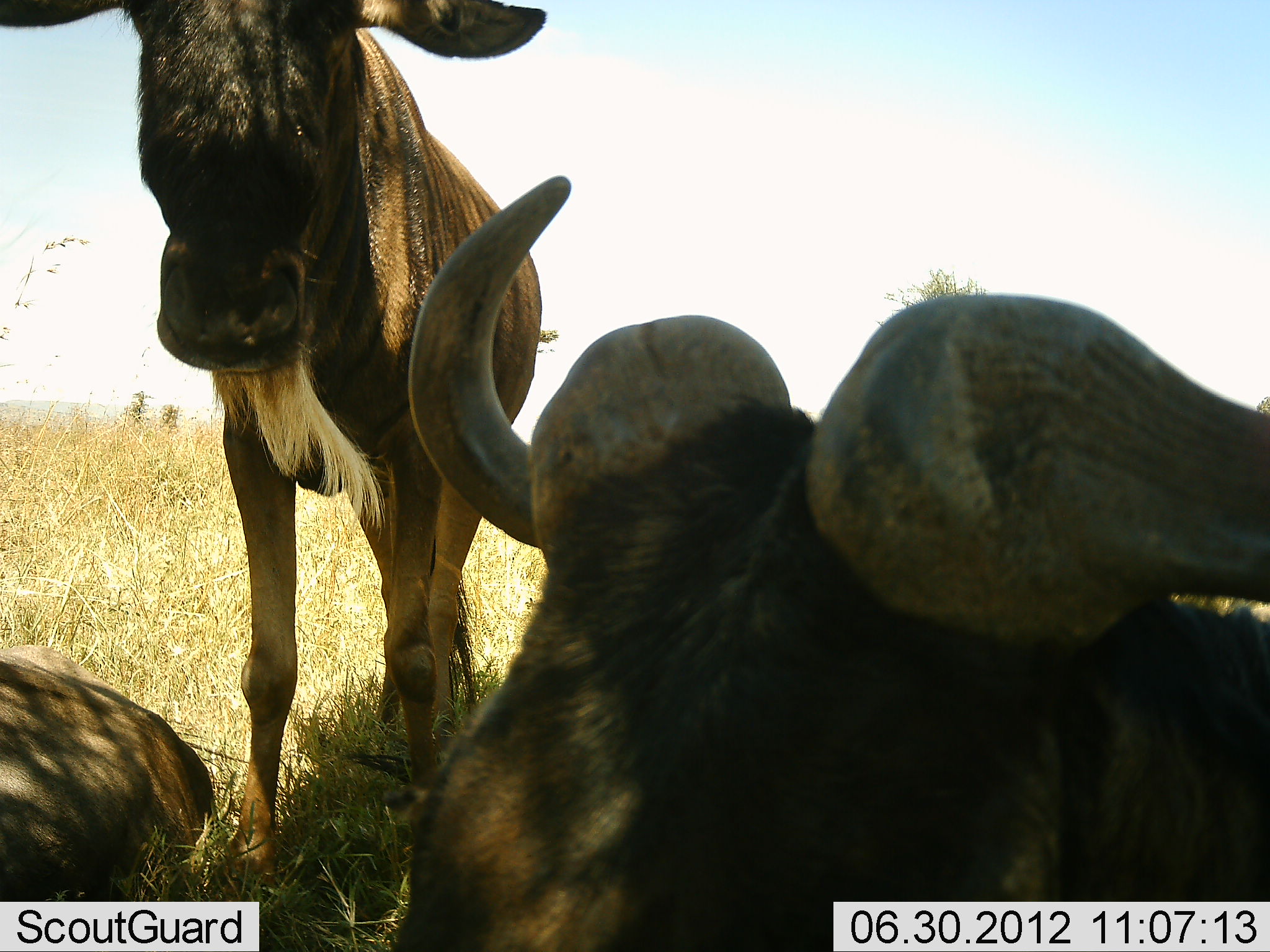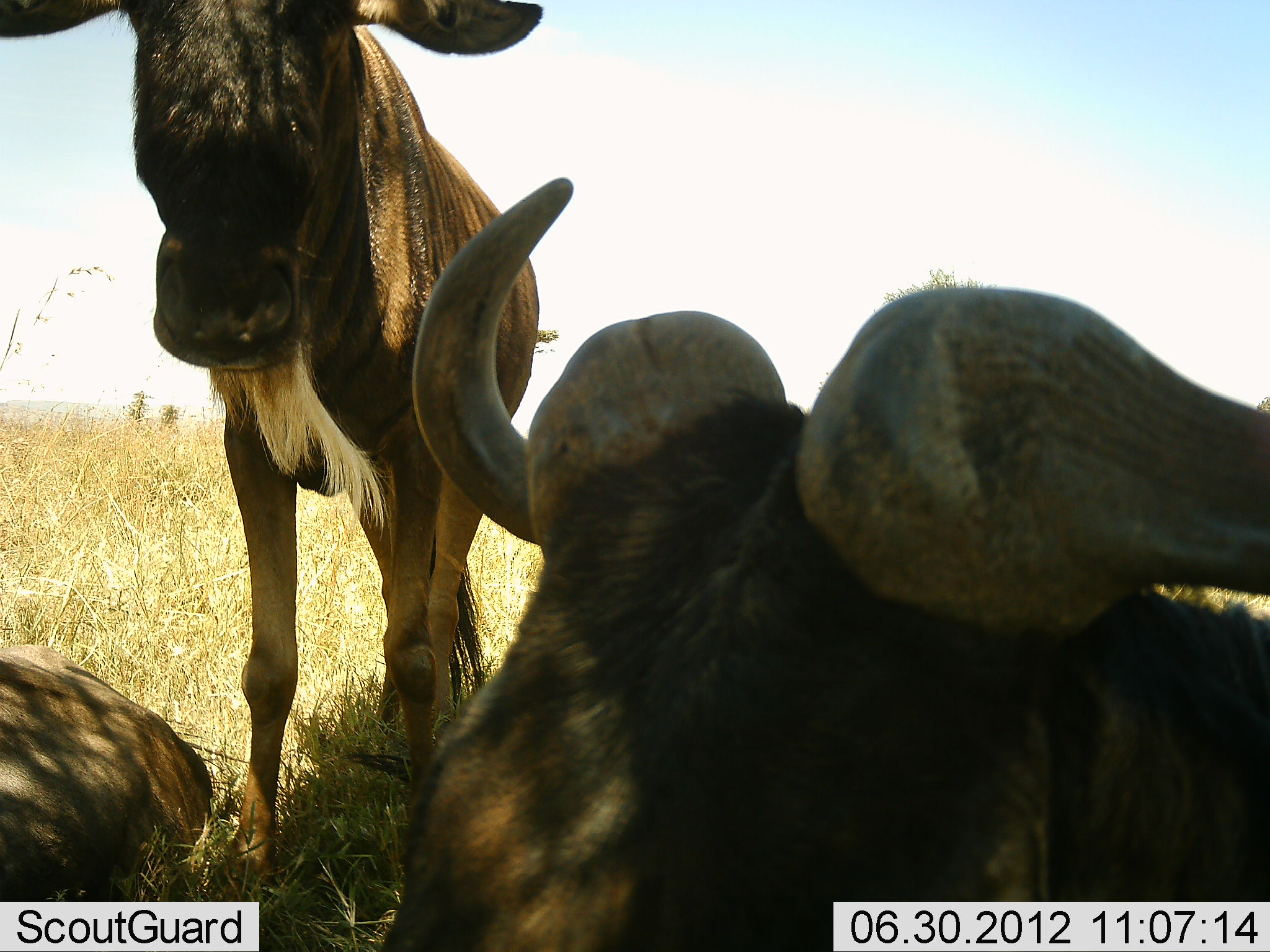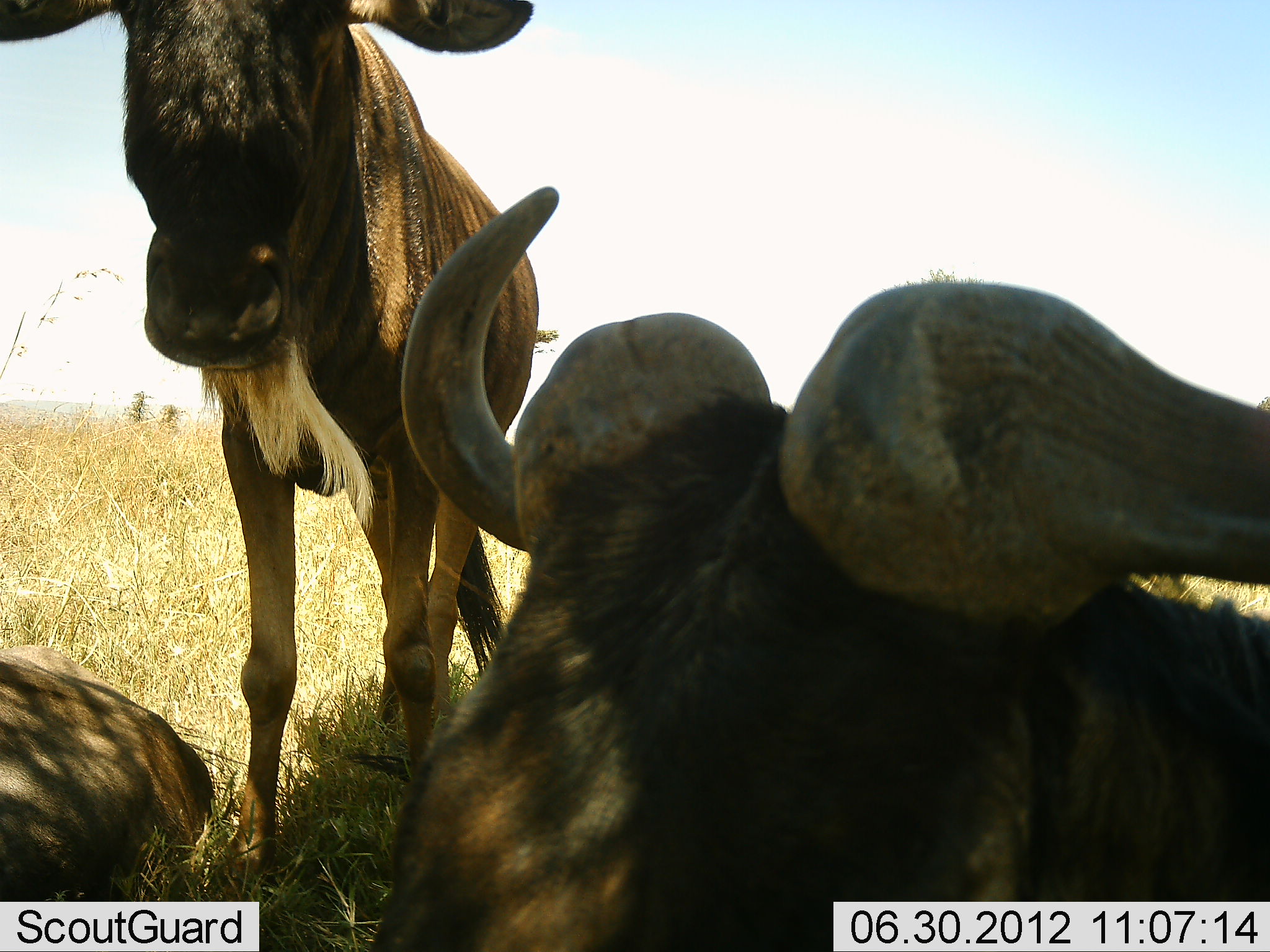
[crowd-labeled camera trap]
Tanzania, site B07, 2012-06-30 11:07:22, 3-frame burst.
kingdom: Animalia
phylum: Chordata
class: Mammalia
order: Artiodactyla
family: Bovidae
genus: Connochaetes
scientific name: Connochaetes taurinus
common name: blue wildebeest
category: wildebeest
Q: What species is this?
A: Wildebeest (blue wildebeest) (Connochaetes taurinus).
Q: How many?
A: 3.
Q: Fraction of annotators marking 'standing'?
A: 50%.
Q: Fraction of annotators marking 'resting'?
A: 90%.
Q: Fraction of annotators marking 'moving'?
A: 10%.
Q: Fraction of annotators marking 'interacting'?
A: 10%.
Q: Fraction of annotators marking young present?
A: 0%.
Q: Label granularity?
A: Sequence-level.